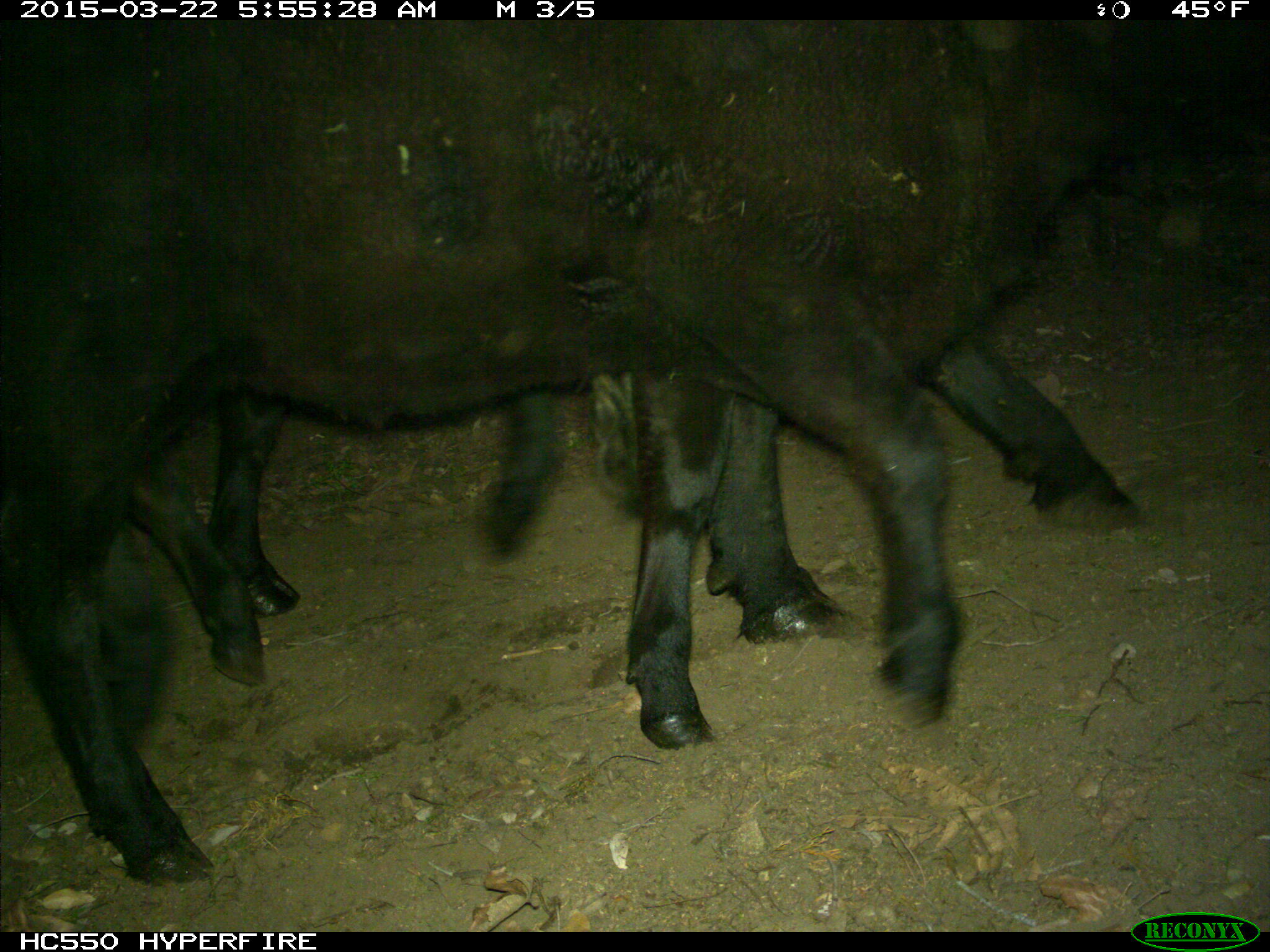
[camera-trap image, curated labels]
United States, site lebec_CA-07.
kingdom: Animalia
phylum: Chordata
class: Mammalia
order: Artiodactyla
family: Bovidae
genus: Bos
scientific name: Bos taurus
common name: domestic cow